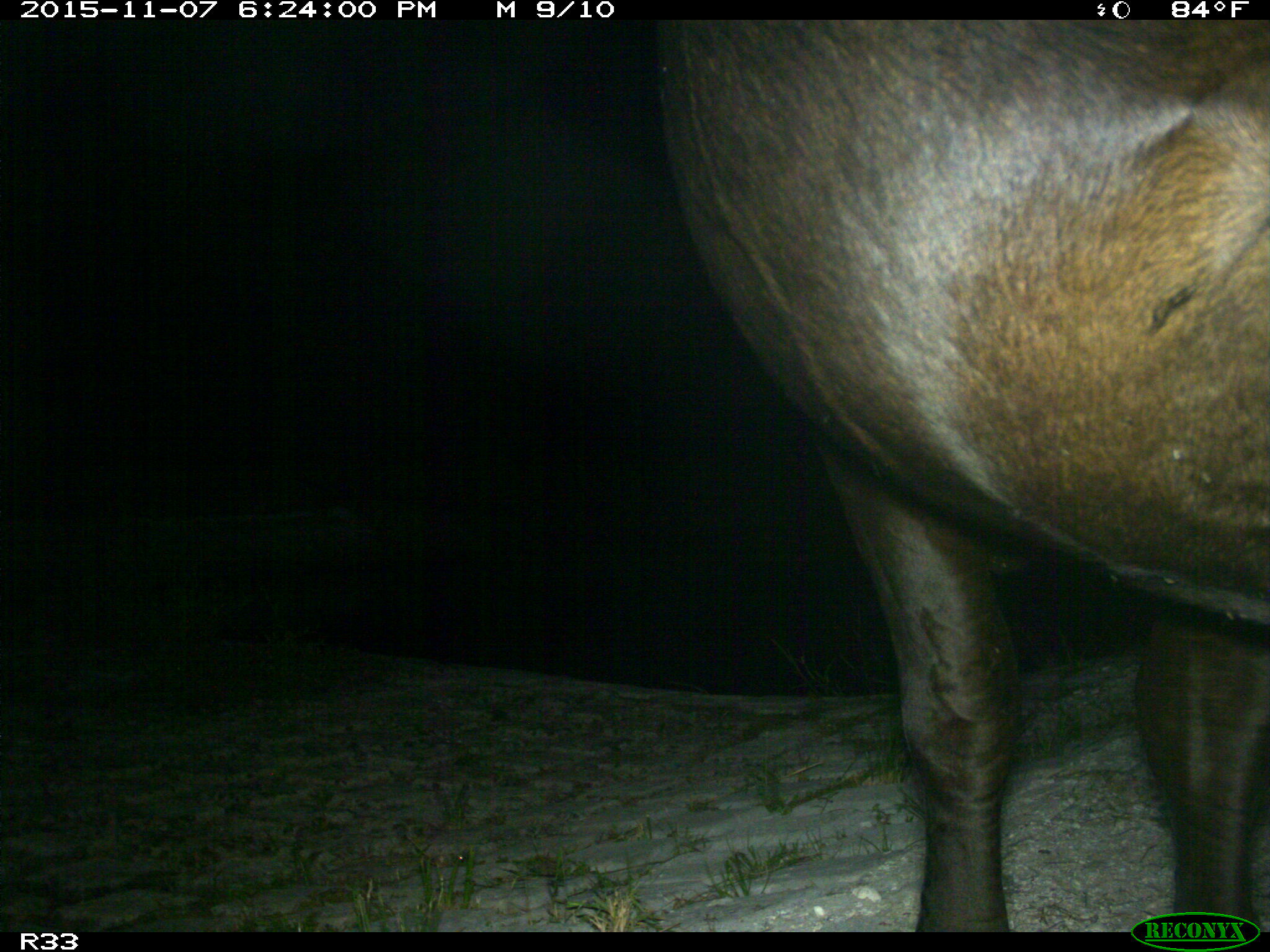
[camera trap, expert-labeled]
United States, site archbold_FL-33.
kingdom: Animalia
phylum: Chordata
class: Mammalia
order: Artiodactyla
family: Bovidae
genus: Bos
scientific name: Bos taurus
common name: domestic cow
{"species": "Bos taurus (domestic cow)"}